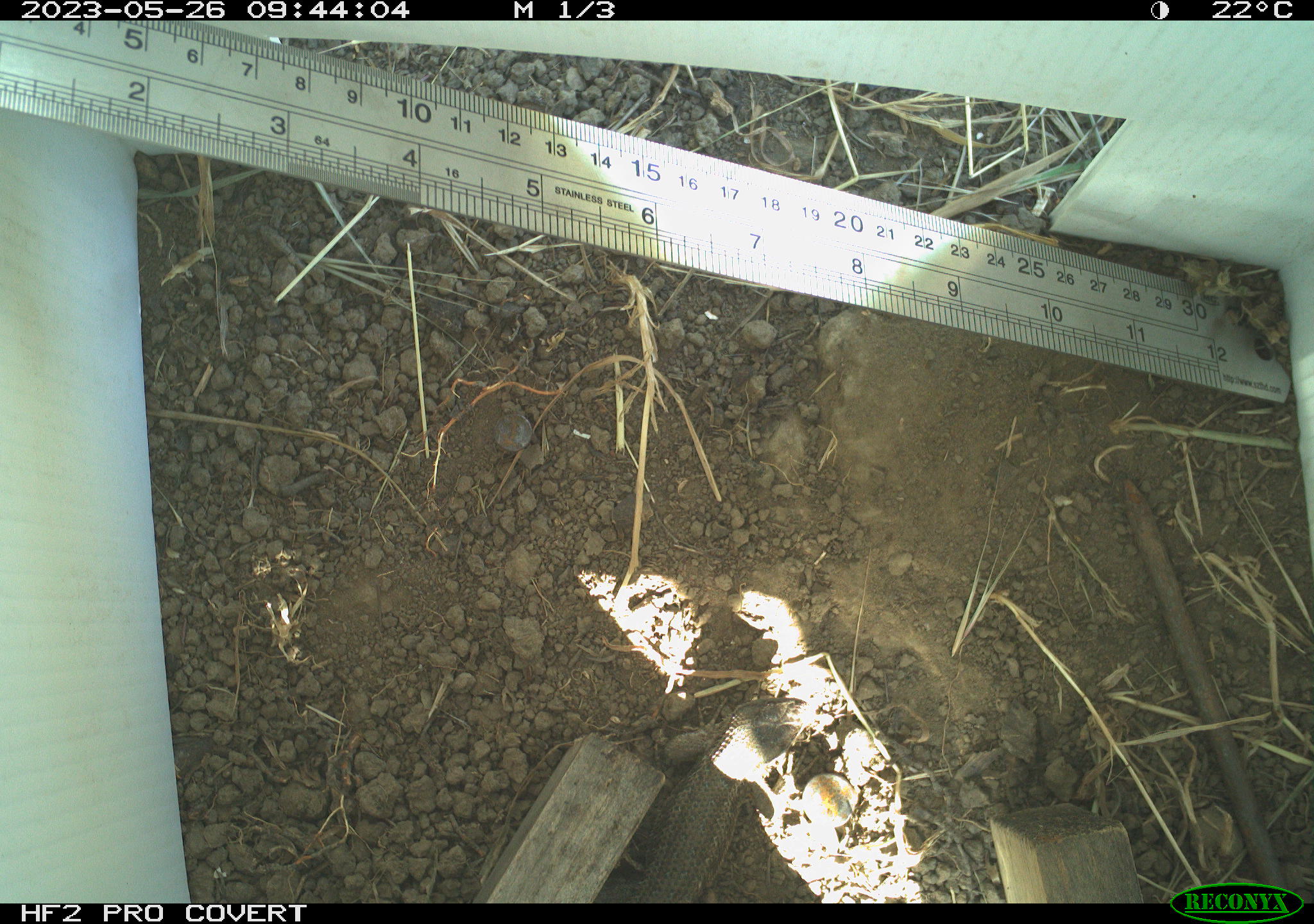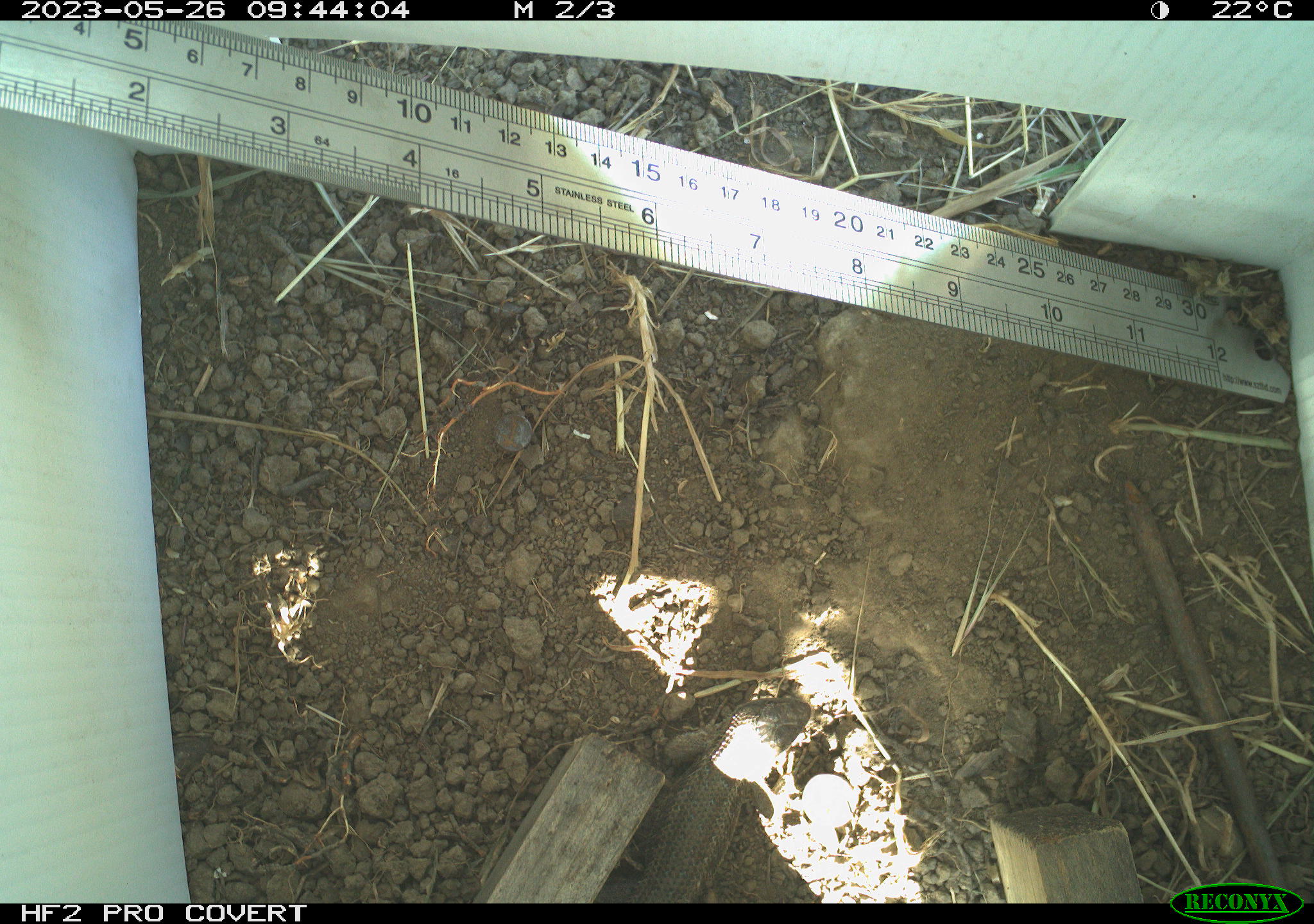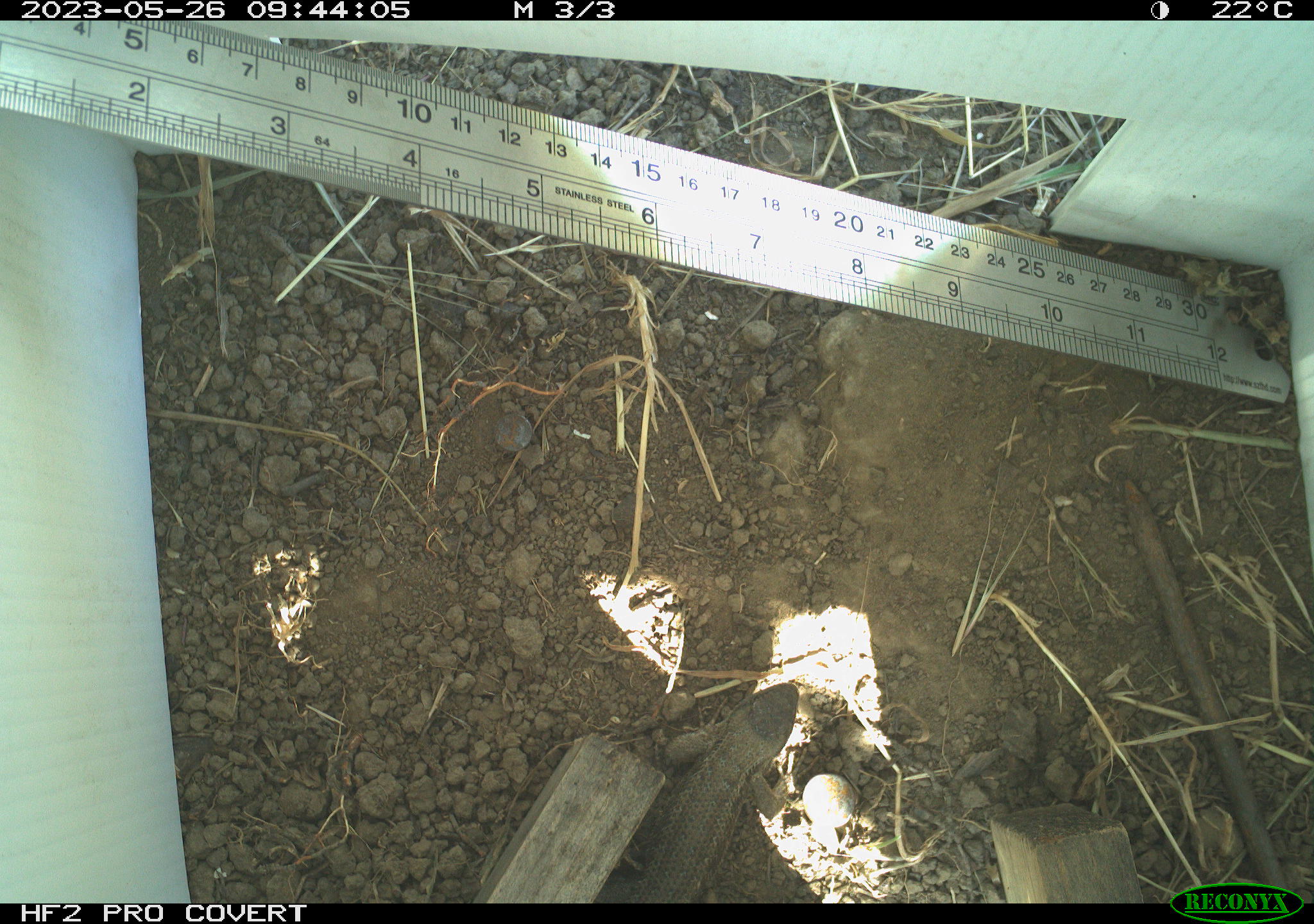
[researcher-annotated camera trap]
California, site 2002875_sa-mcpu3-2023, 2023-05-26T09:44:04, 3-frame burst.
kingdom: Animalia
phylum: Chordata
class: Reptilia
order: Squamata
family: Phrynosomatidae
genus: Sceloporus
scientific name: Sceloporus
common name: spiny lizards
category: sceloporus species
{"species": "sceloporus species (spiny lizards) (Sceloporus)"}